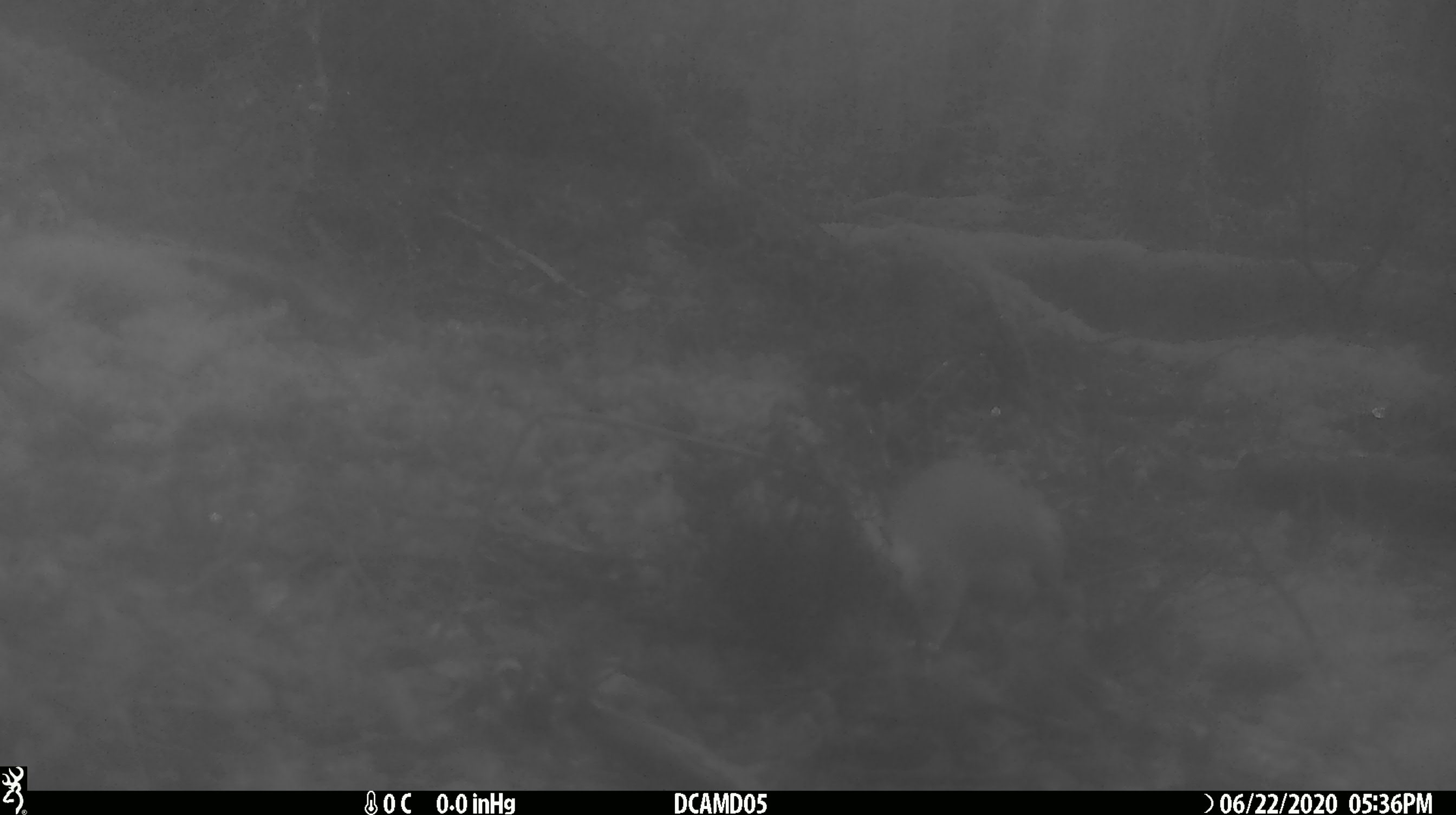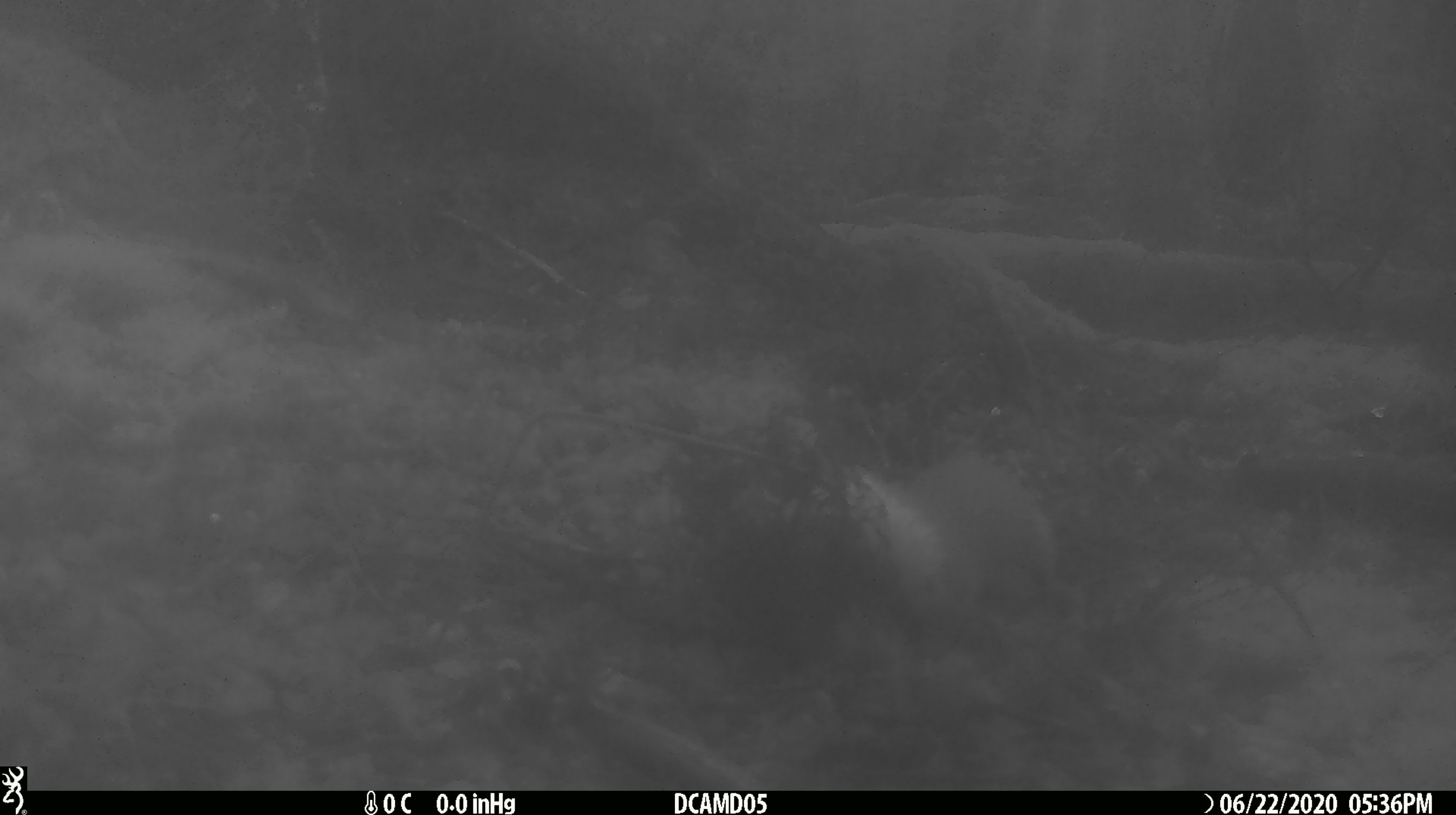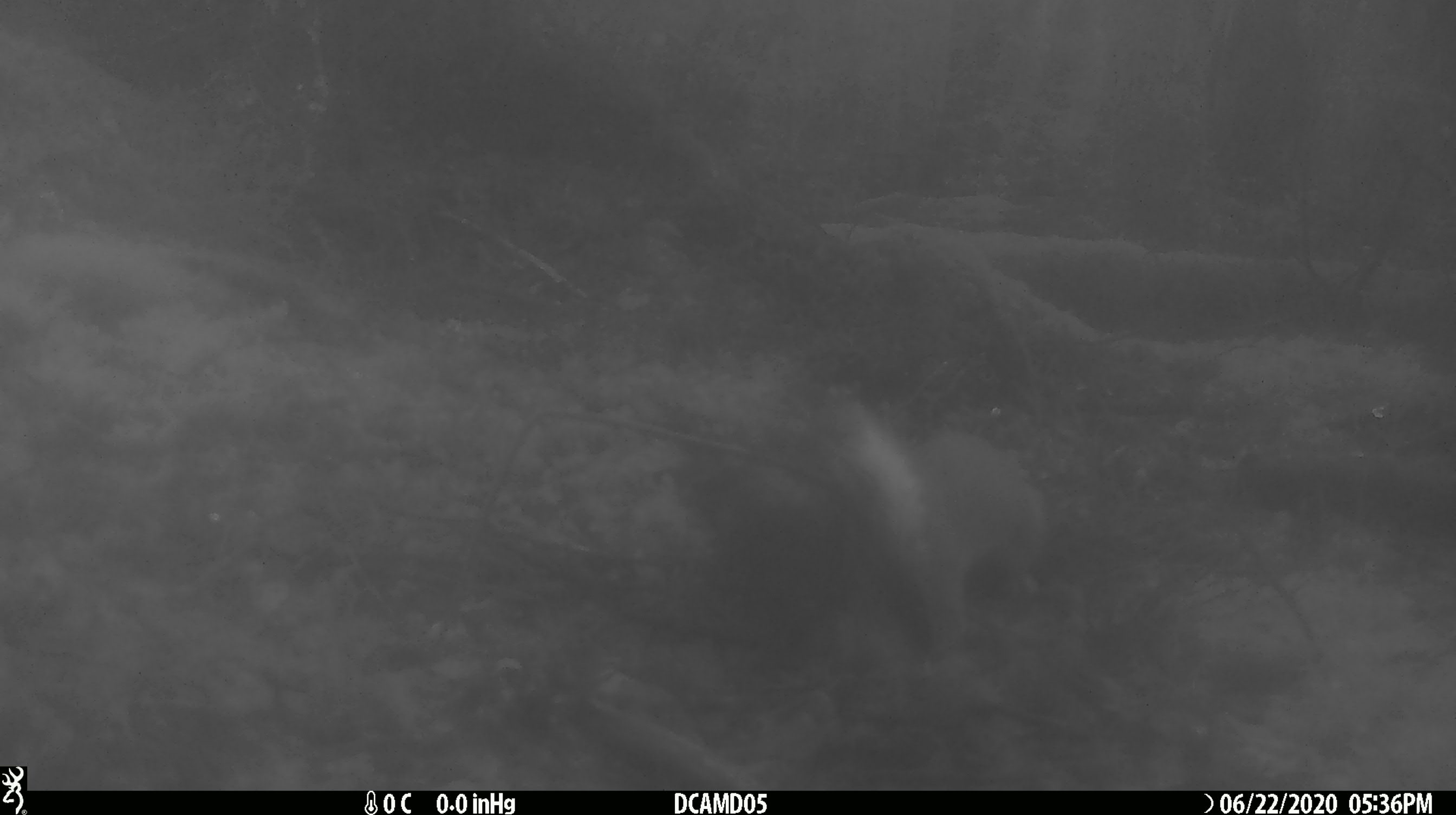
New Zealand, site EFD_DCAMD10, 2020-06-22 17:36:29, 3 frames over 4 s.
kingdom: Animalia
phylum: Chordata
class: Mammalia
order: Carnivora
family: Mustelidae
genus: Mustela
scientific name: Mustela erminea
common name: stoat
Stoat (Mustela erminea).